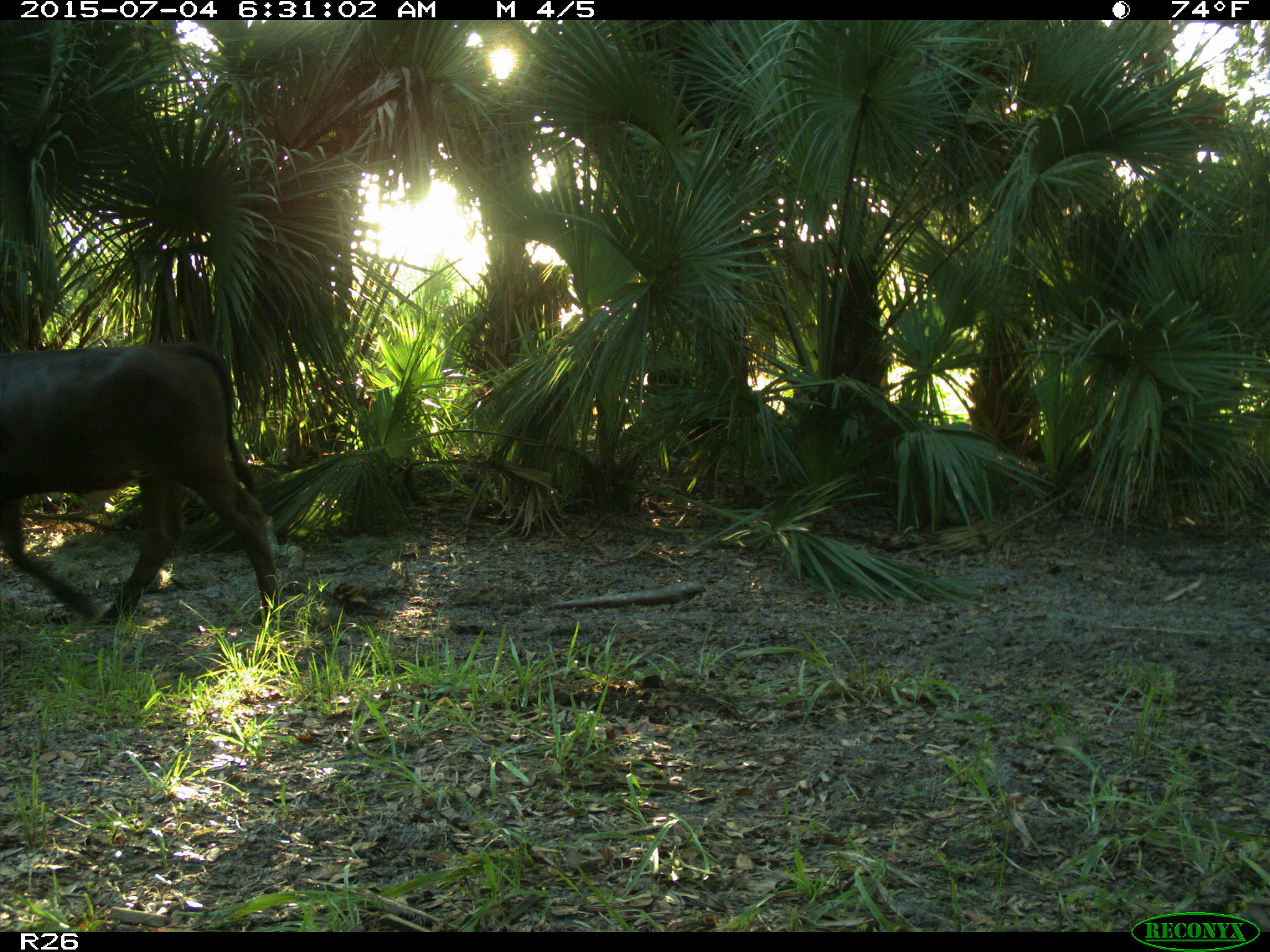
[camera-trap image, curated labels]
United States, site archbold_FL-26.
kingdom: Animalia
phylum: Chordata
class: Mammalia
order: Artiodactyla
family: Bovidae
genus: Bos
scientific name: Bos taurus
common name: domestic cow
Bos taurus (domestic cow).